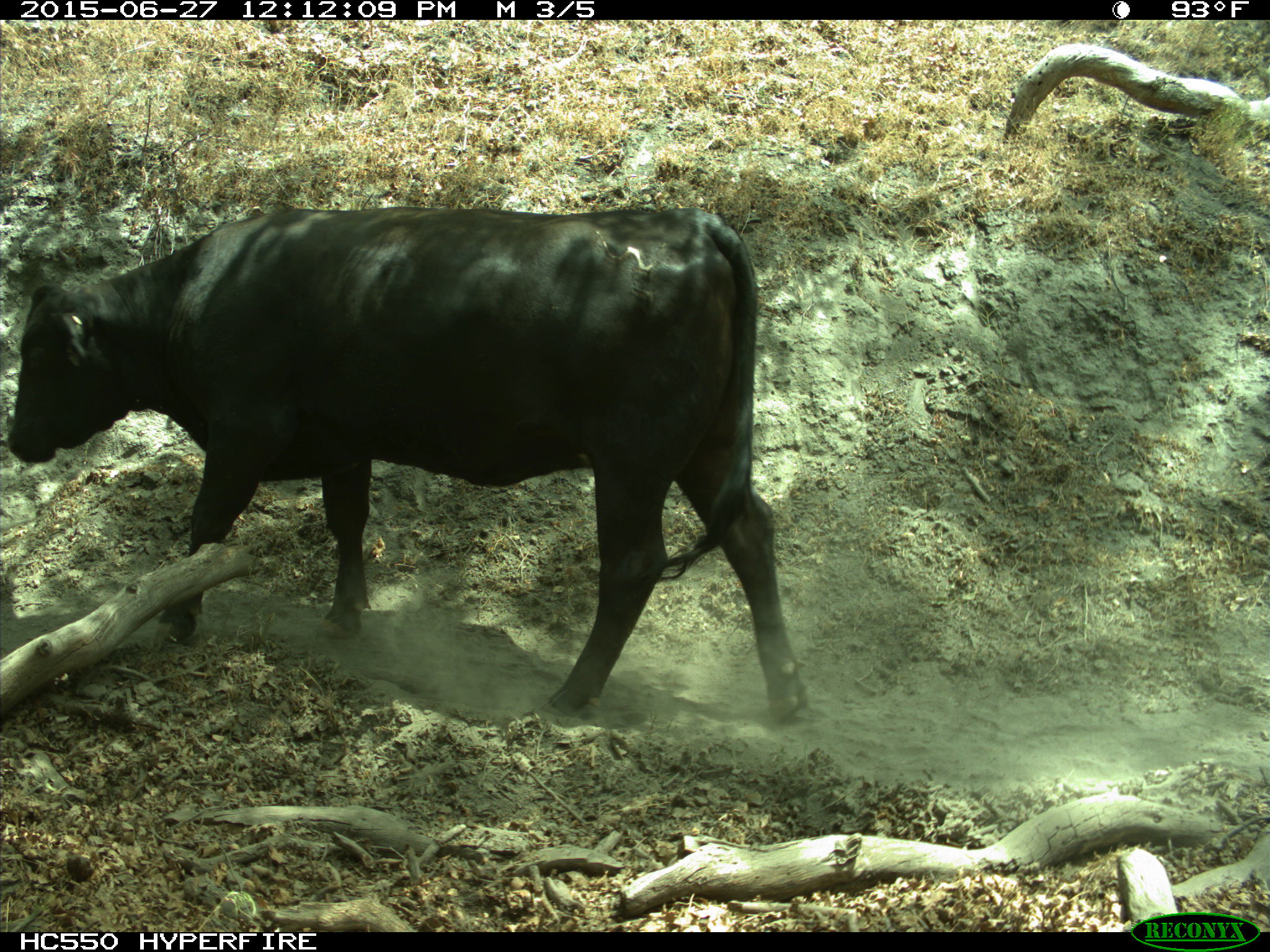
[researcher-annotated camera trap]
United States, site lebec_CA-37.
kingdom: Animalia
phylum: Chordata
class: Mammalia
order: Artiodactyla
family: Bovidae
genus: Bos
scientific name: Bos taurus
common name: domestic cow